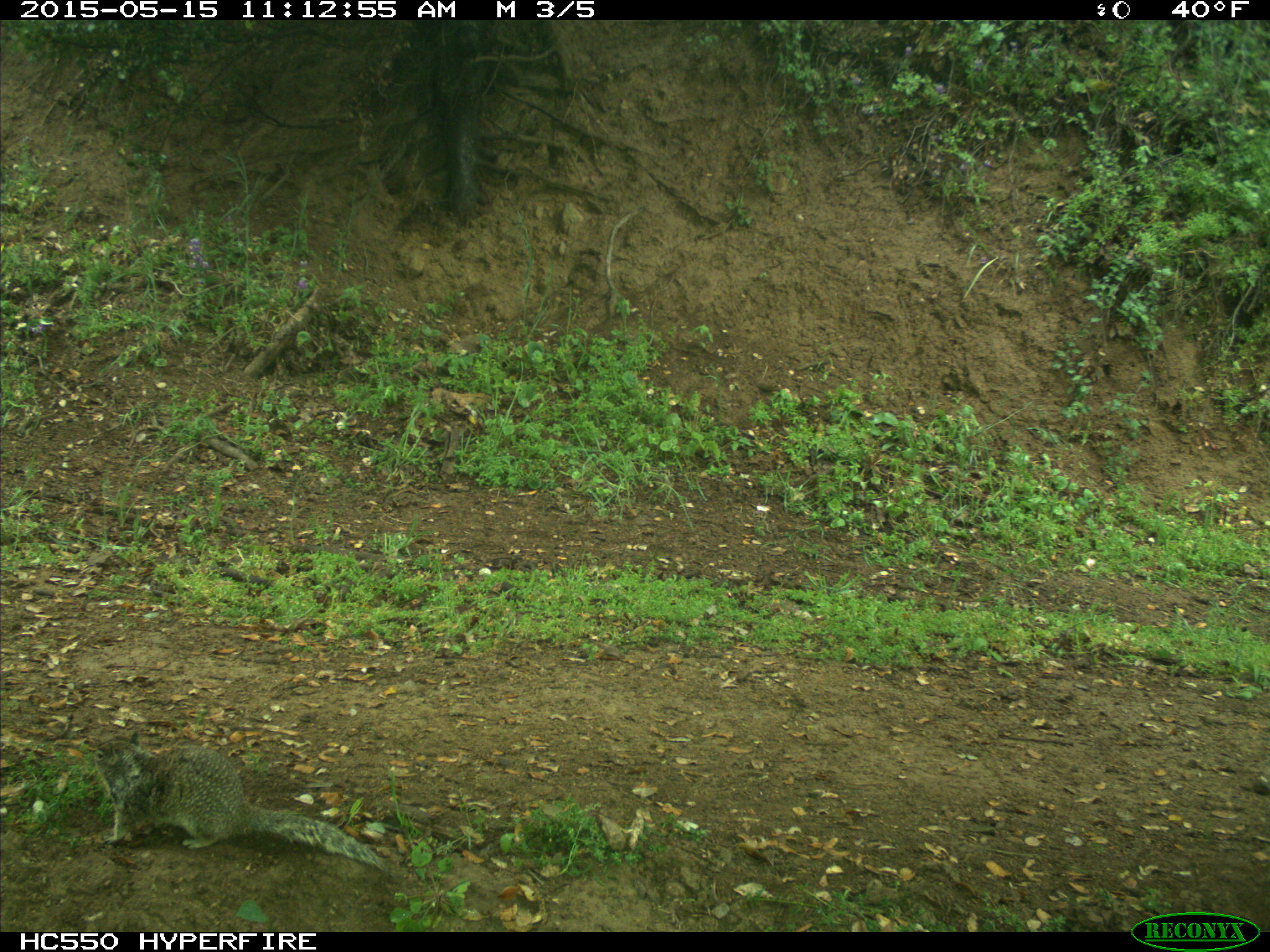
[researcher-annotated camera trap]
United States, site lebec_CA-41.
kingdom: Animalia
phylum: Chordata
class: Mammalia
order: Rodentia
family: Sciuridae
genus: Otospermophilus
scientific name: Otospermophilus beecheyi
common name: california ground squirrel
Otospermophilus beecheyi (california ground squirrel).